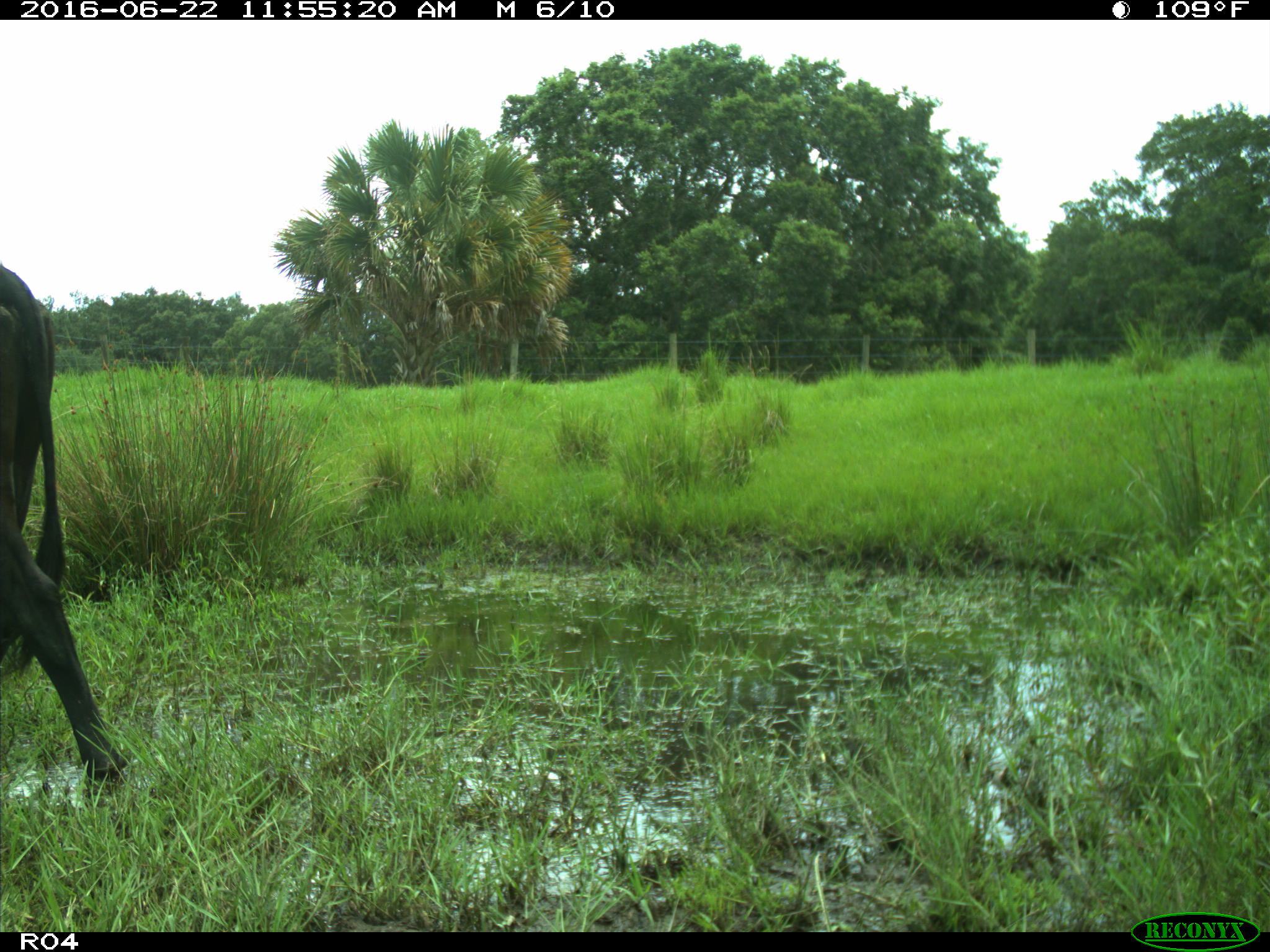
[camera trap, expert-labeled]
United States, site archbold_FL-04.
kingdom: Animalia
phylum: Chordata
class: Mammalia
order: Artiodactyla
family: Bovidae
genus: Bos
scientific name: Bos taurus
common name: domestic cow